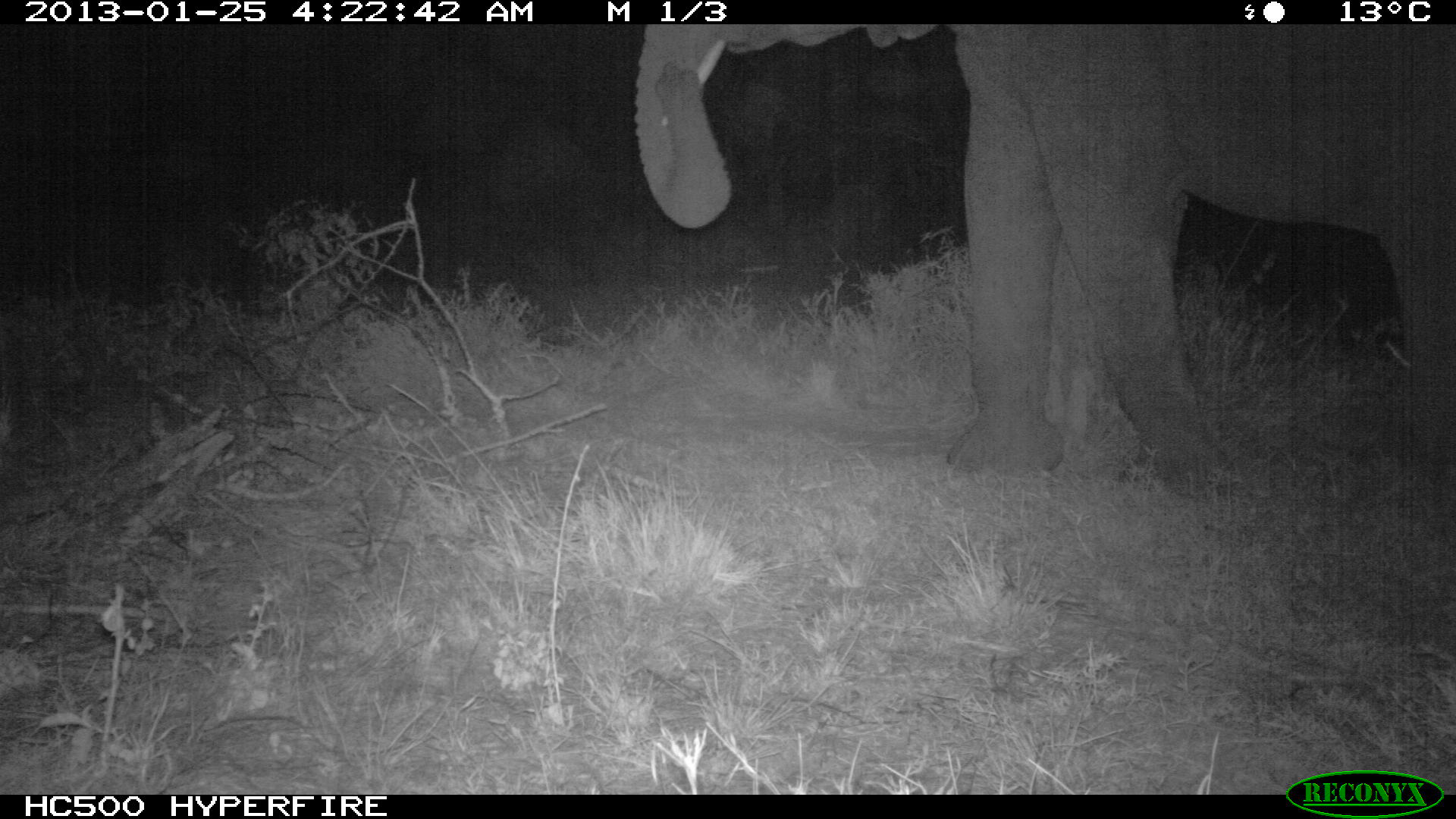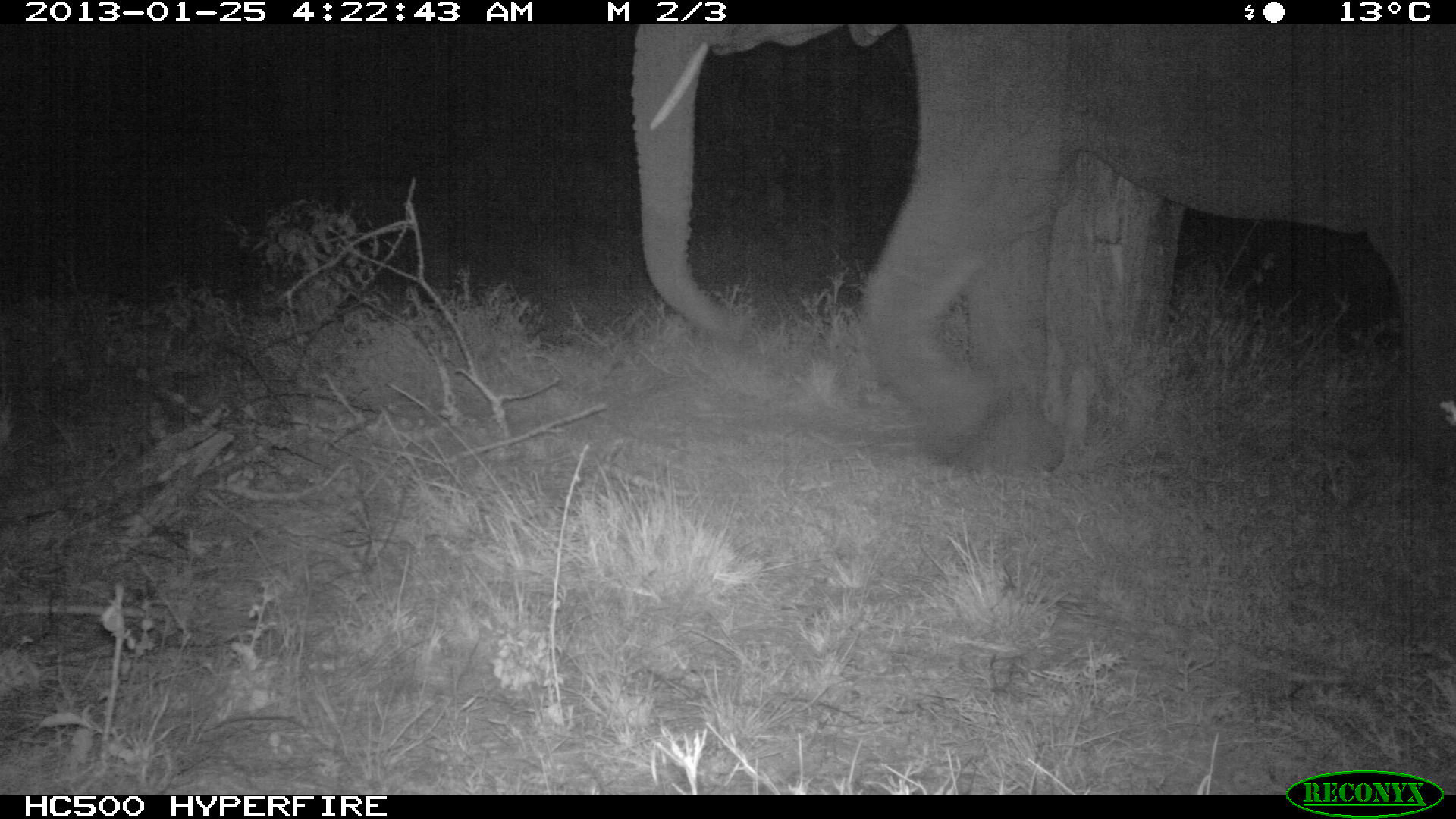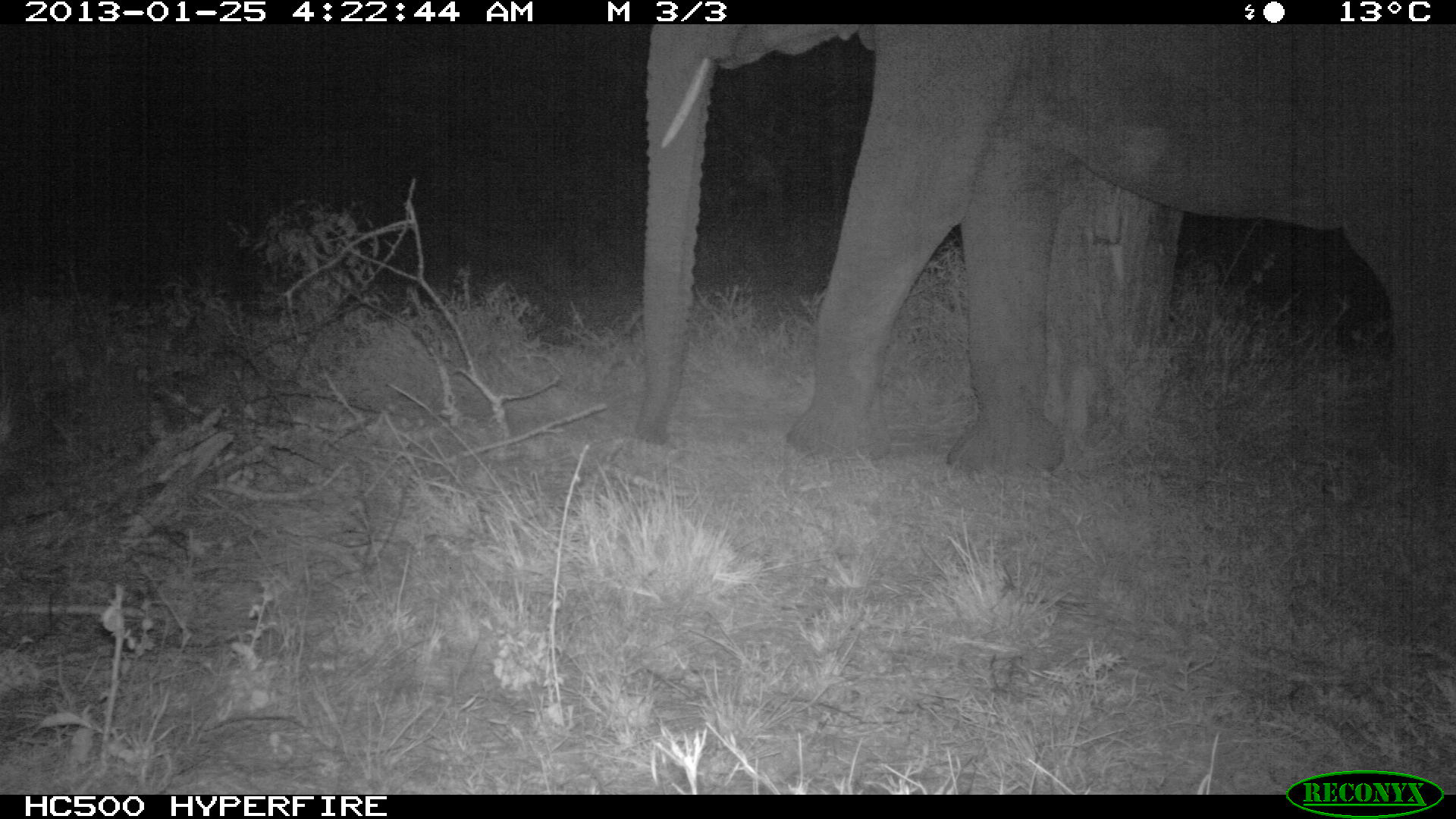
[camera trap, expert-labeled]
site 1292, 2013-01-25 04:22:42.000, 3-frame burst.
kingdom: Animalia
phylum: Chordata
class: Mammalia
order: Proboscidea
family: Elephantidae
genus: Loxodonta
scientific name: Loxodonta africana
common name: african bush elephant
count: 1